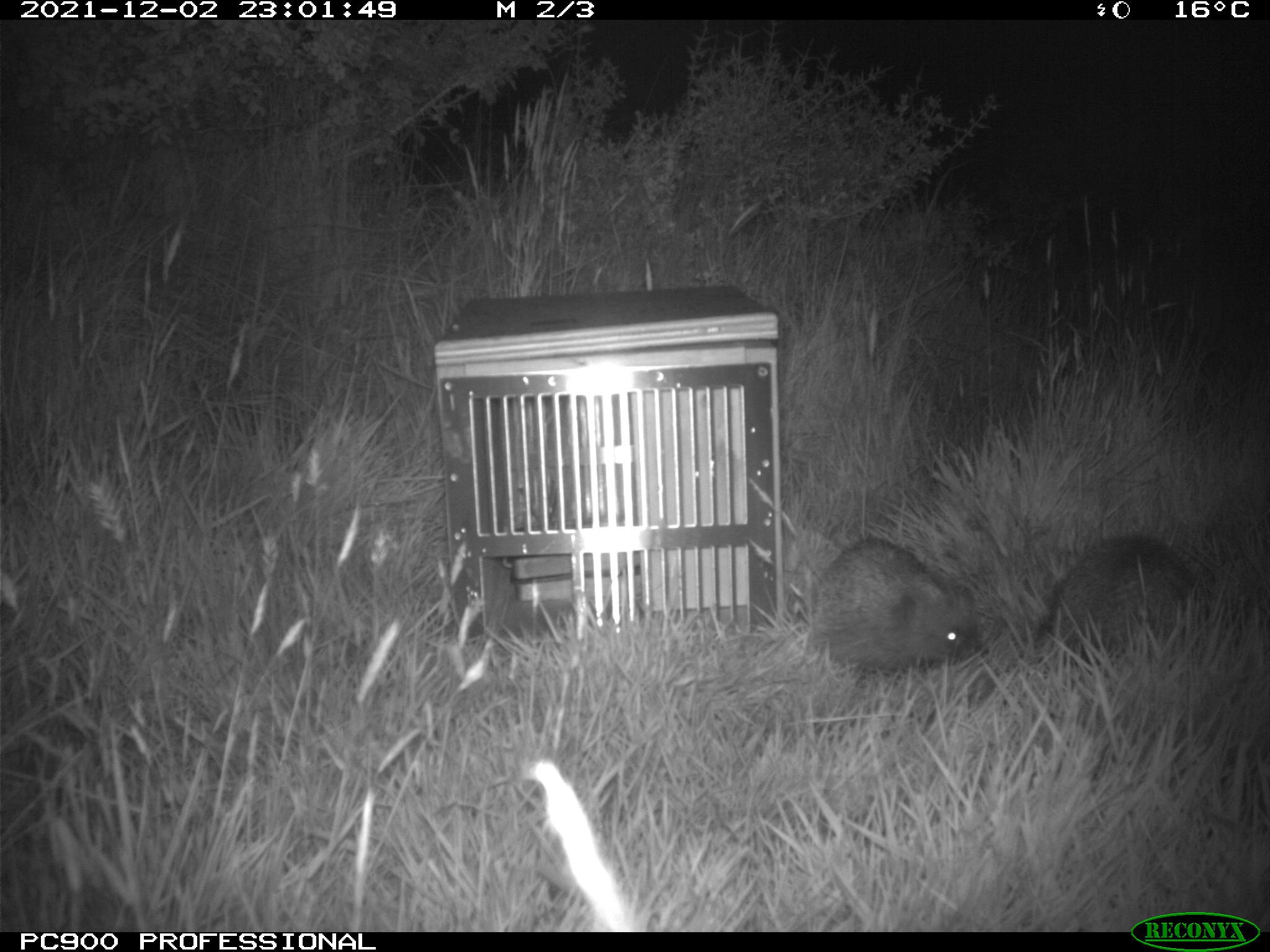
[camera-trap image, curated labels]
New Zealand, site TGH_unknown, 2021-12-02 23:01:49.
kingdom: Animalia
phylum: Chordata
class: Mammalia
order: Eulipotyphla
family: Erinaceidae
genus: Erinaceus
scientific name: Erinaceus europaeus europaeus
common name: european hedgehog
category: hedgehog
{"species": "hedgehog (european hedgehog) (Erinaceus europaeus europaeus)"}